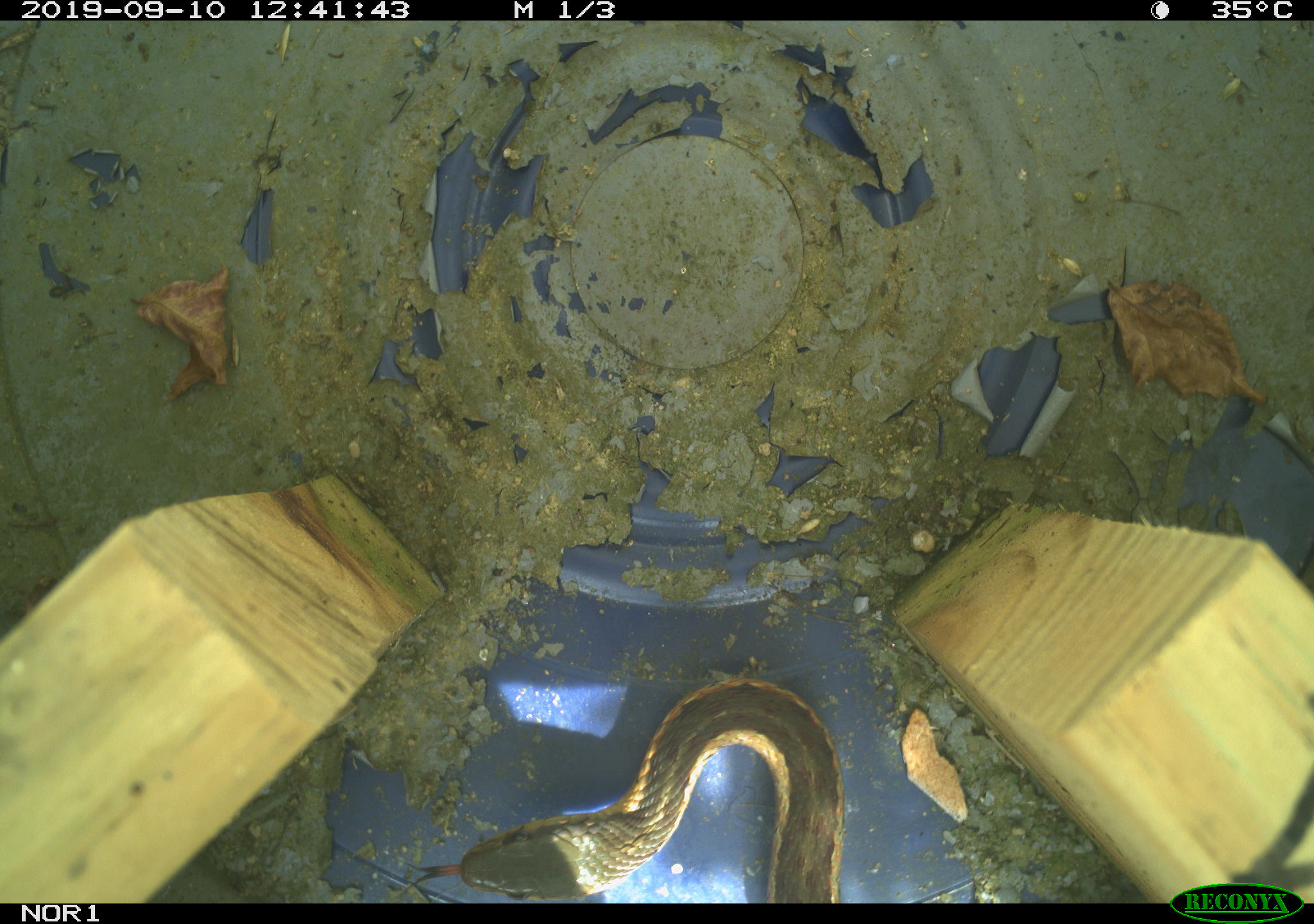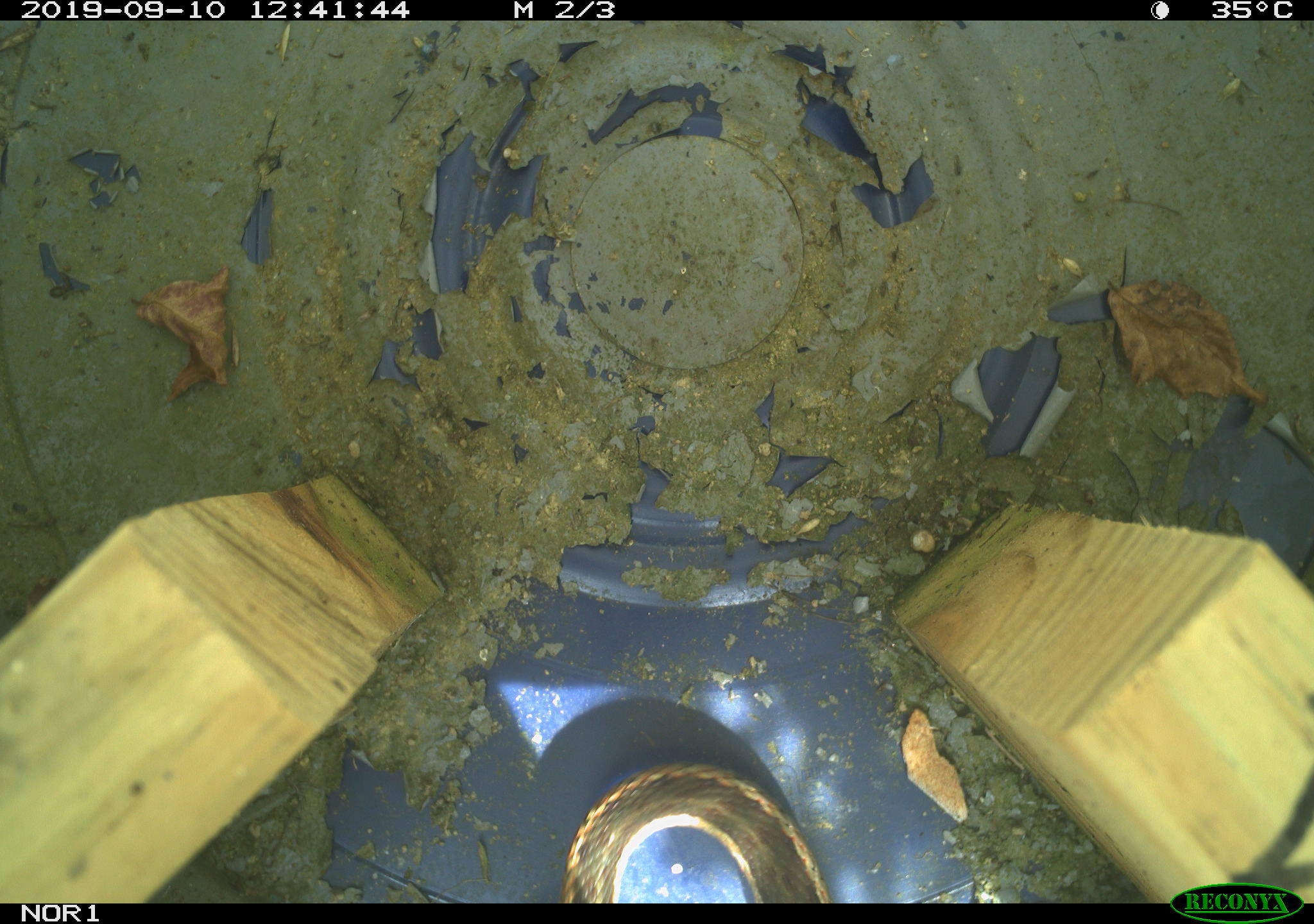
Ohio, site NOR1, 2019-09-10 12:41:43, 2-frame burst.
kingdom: Animalia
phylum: Chordata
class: Reptilia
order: Squamata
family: Colubridae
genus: Thamnophis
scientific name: Thamnophis sirtalis sirtalis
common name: eastern gartersnake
Eastern gartersnake (Thamnophis sirtalis sirtalis).